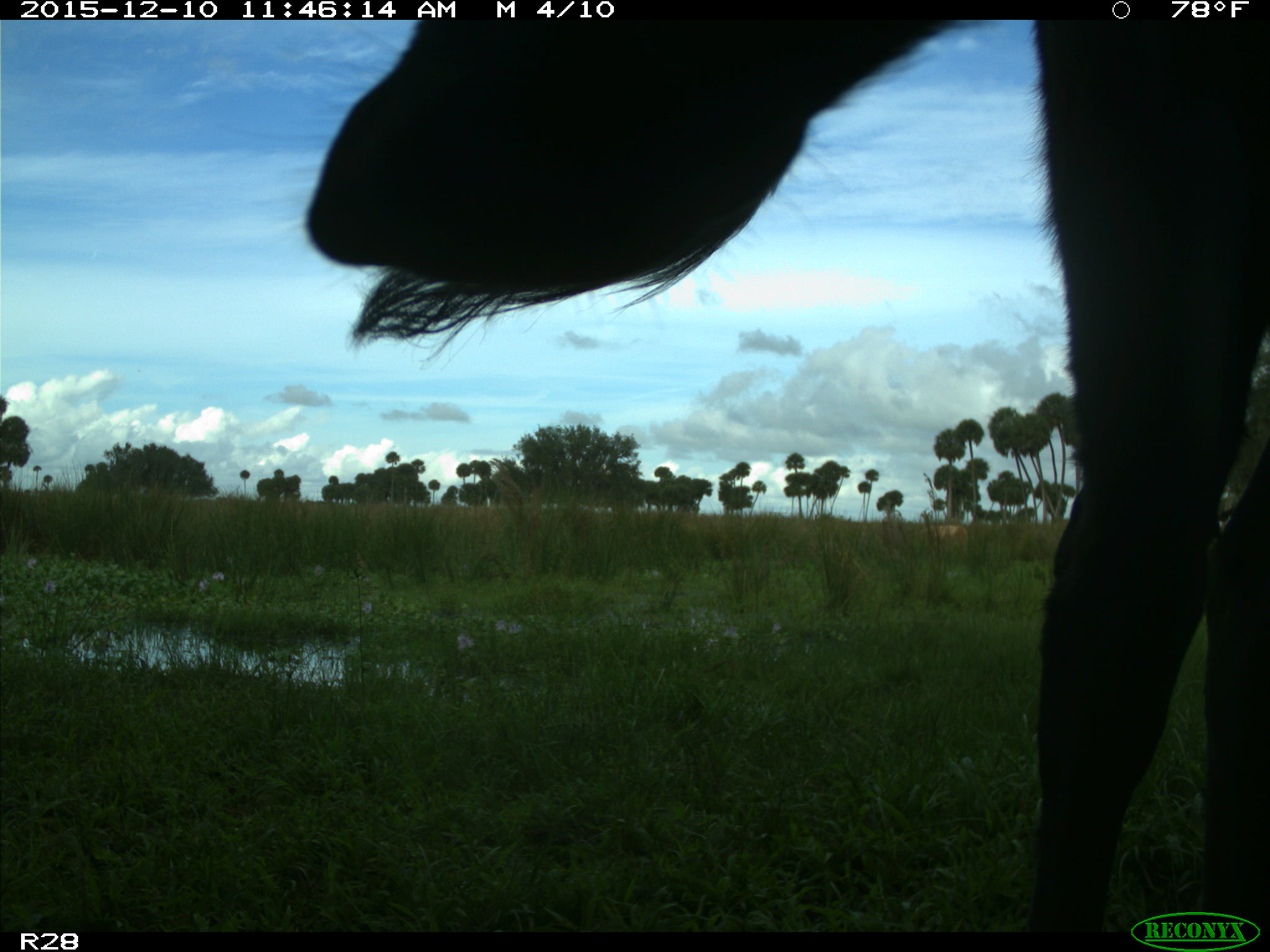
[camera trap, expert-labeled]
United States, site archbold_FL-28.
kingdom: Animalia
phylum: Chordata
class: Mammalia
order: Artiodactyla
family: Bovidae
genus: Bos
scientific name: Bos taurus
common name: domestic cow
Bos taurus (domestic cow).